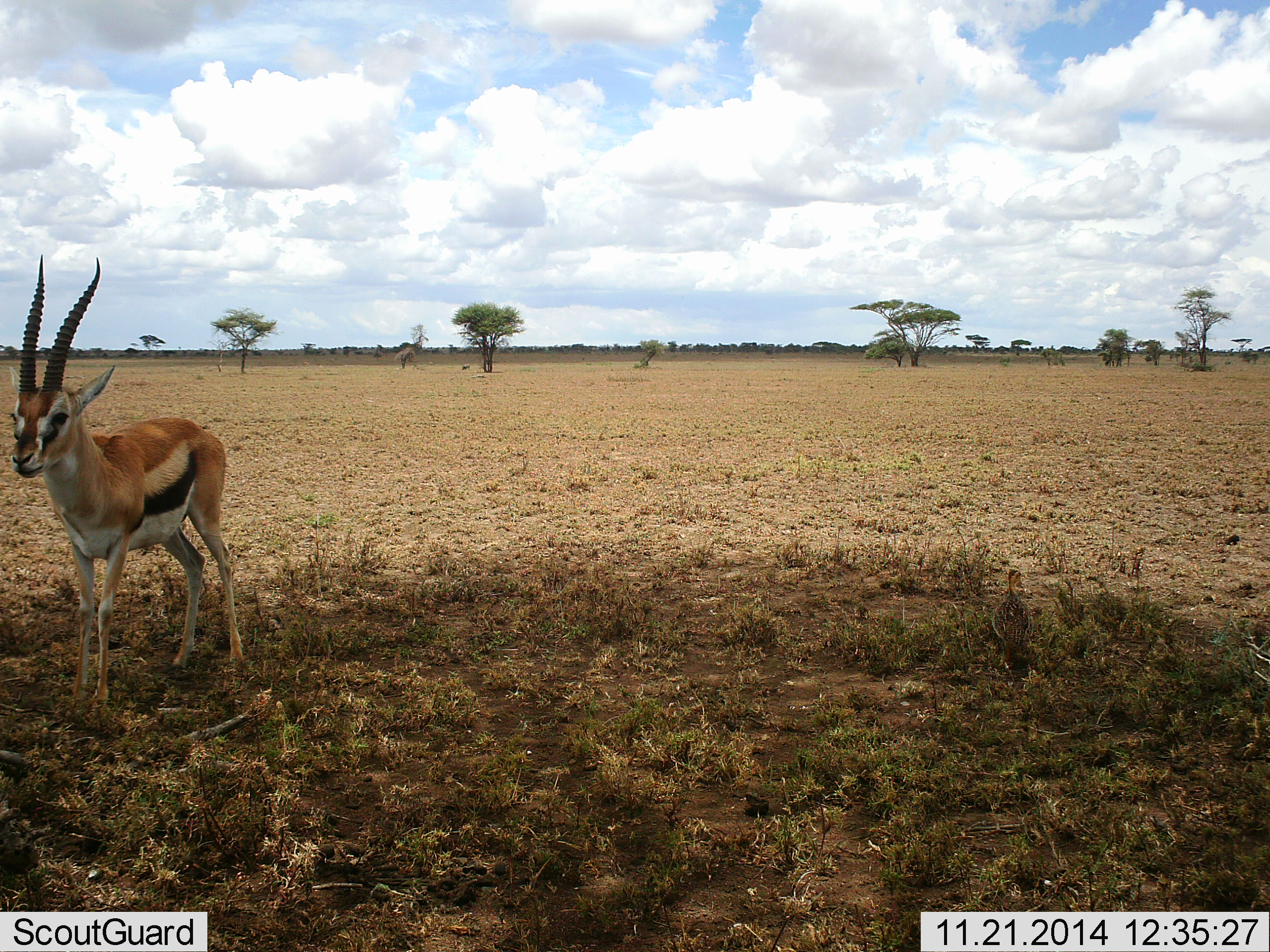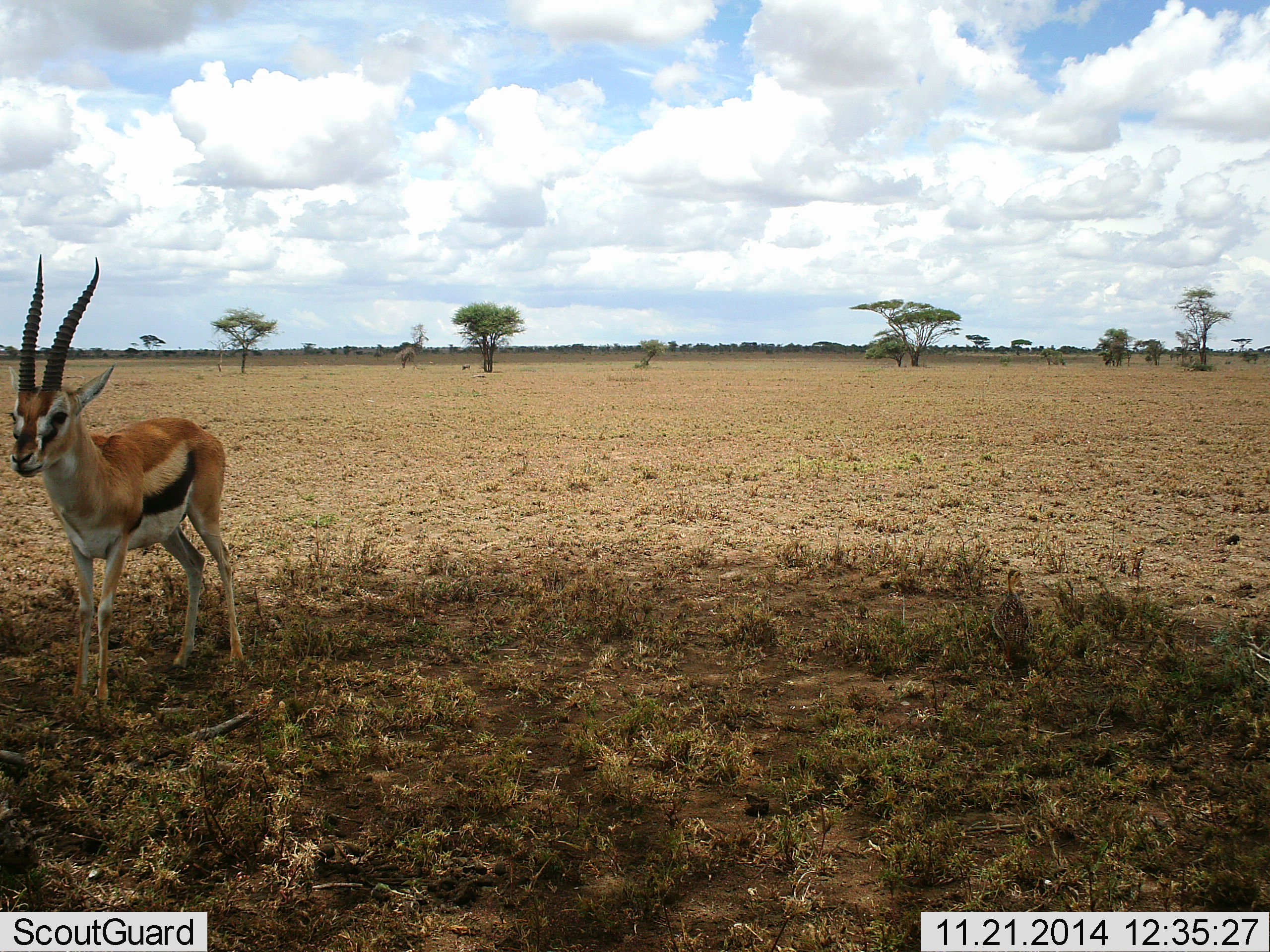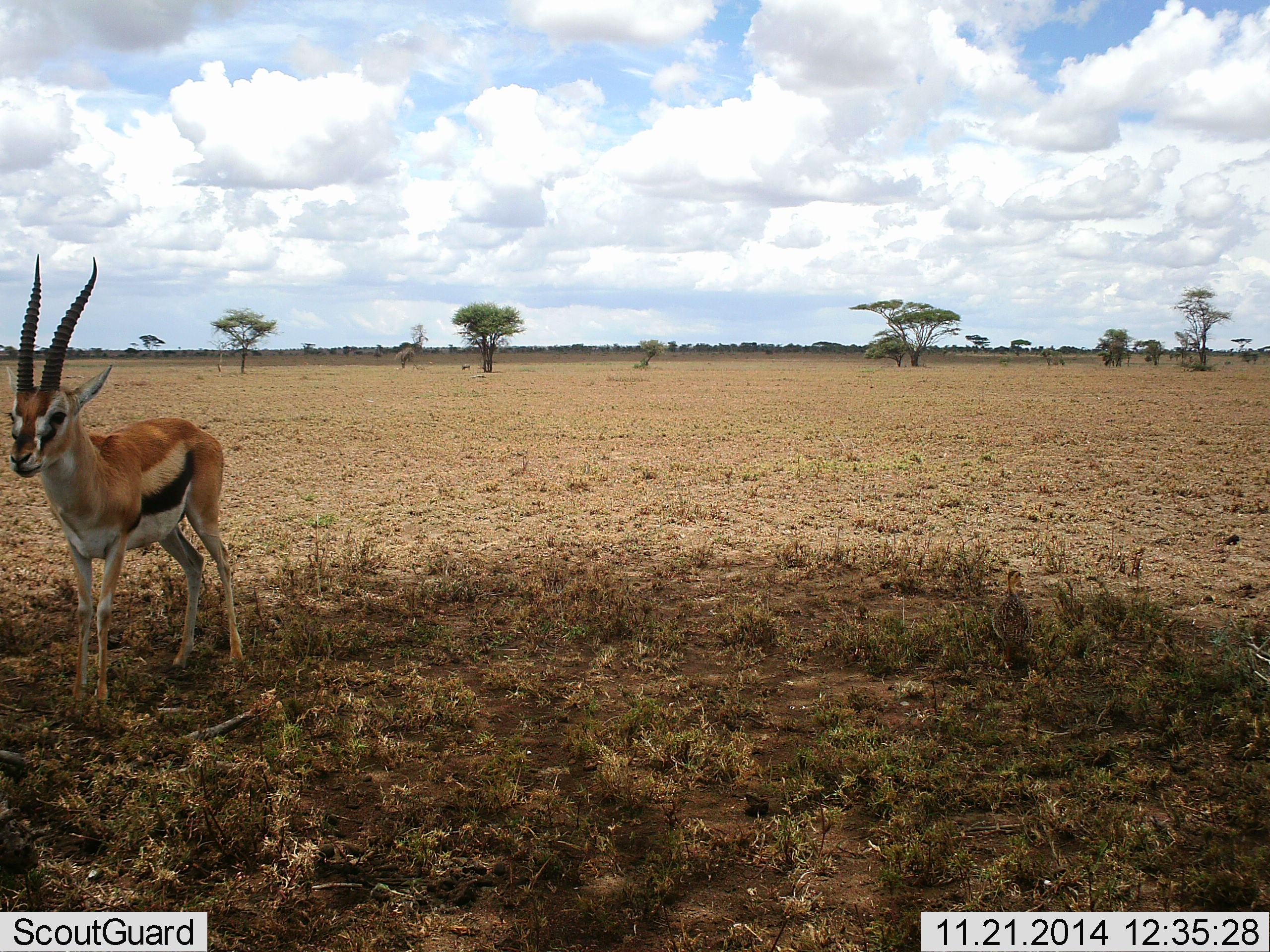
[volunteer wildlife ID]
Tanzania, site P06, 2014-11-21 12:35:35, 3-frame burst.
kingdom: Animalia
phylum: Chordata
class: Mammalia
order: Artiodactyla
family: Bovidae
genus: Eudorcas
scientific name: Eudorcas thomsonii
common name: thomson's gazelle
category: gazellethomsons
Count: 1.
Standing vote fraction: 100%.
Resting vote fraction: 0%.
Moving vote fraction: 0%.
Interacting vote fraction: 0%.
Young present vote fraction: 0%.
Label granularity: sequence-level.